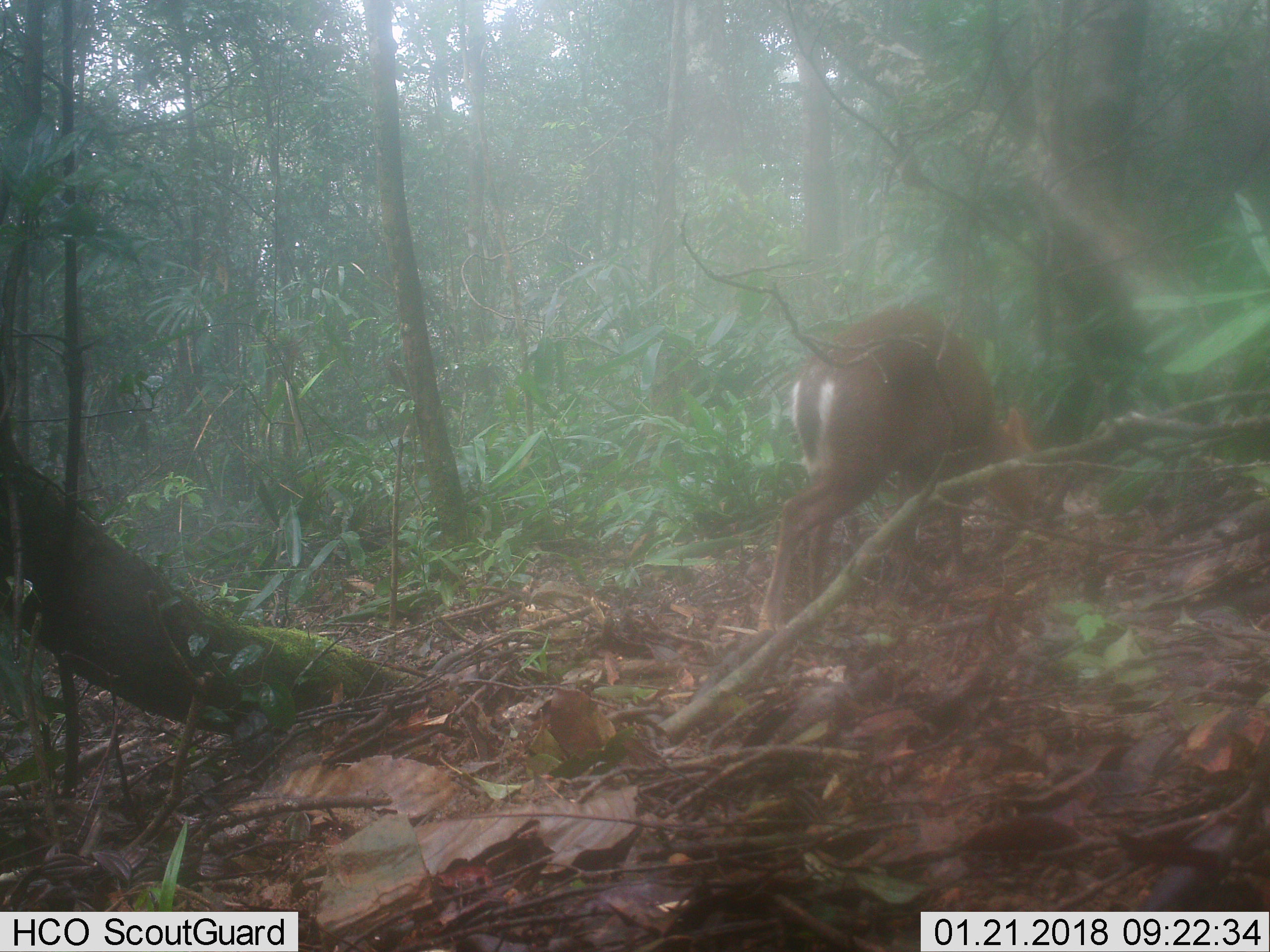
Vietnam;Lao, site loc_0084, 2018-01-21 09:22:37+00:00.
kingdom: Animalia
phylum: Chordata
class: Mammalia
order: Artiodactyla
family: Cervidae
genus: Muntiacus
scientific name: Muntiacus rooseveltorum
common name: roosevelt's muntjac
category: roosevelts muntjac group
Roosevelts muntjac group (roosevelt's muntjac) (Muntiacus rooseveltorum). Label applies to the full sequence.